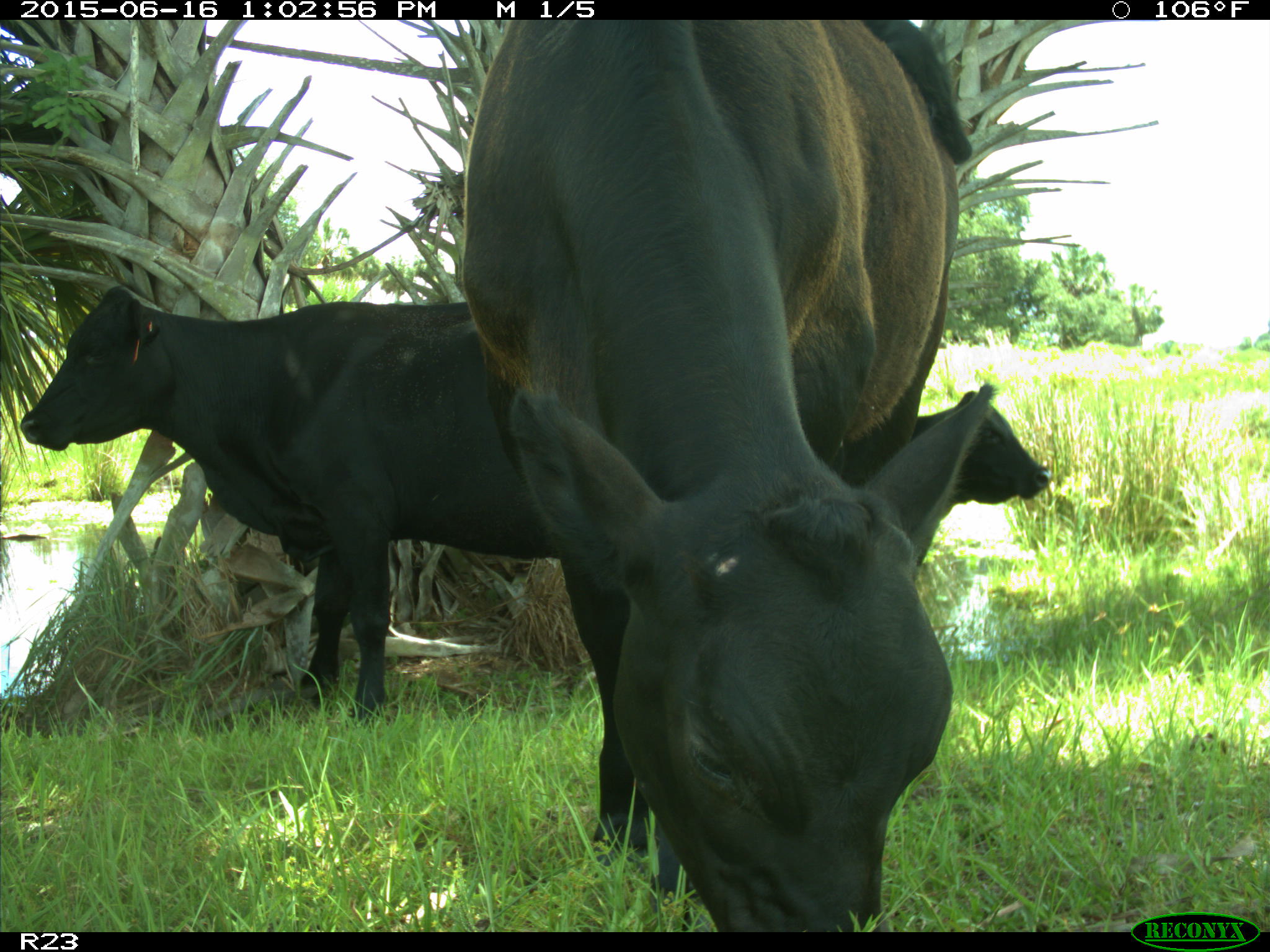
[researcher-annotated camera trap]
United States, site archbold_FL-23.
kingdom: Animalia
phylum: Chordata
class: Mammalia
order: Artiodactyla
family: Bovidae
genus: Bos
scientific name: Bos taurus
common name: domestic cow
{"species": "Bos taurus (domestic cow)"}